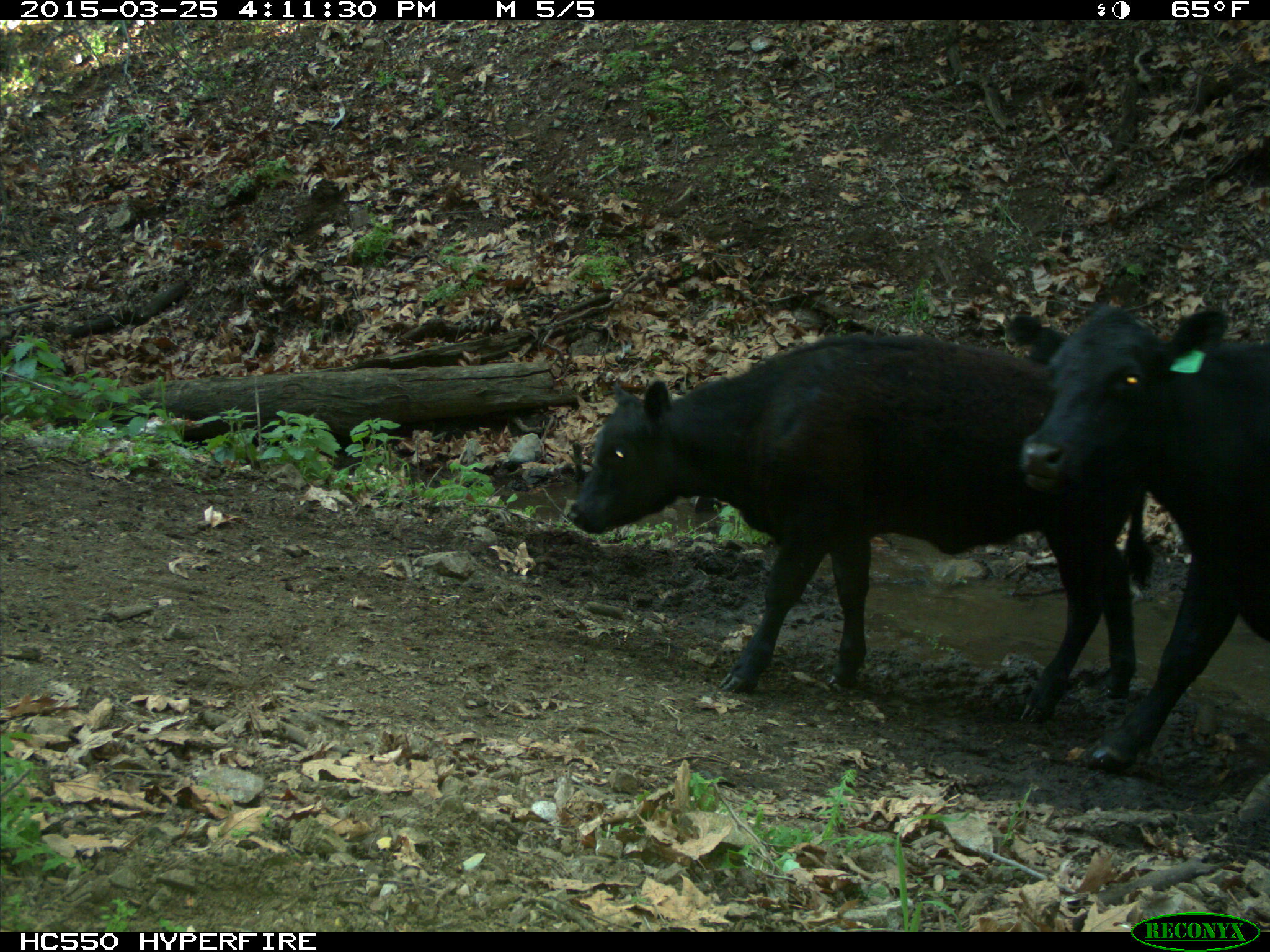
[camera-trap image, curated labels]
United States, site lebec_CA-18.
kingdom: Animalia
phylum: Chordata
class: Mammalia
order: Artiodactyla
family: Bovidae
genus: Bos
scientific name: Bos taurus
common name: domestic cow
Bos taurus (domestic cow).